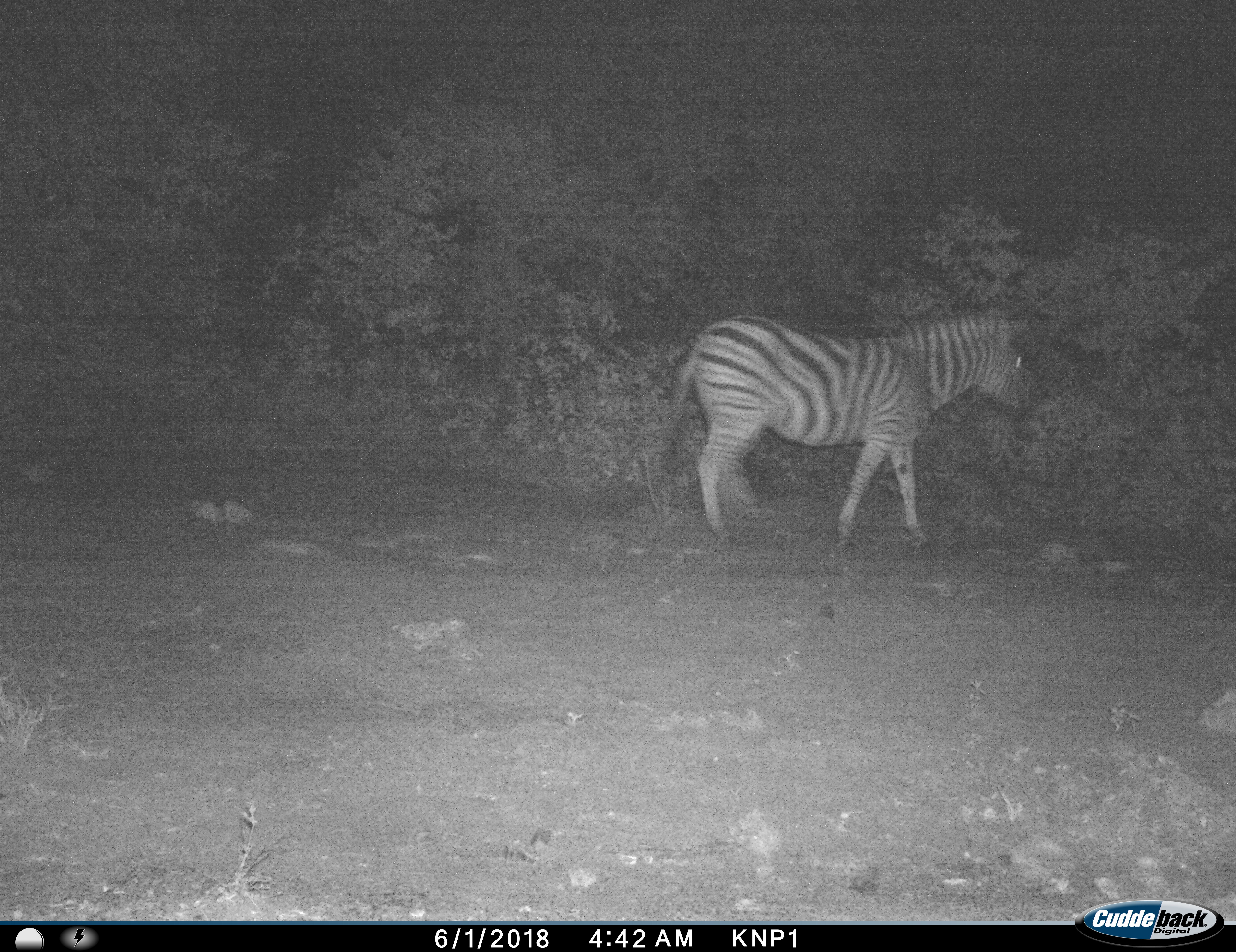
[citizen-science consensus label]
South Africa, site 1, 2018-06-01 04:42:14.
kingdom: Animalia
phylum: Chordata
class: Mammalia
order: Perissodactyla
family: Equidae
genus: Equus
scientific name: Equus quagga burchellii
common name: burchell's zebra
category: zebraburchells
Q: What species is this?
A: Zebraburchells (burchell's zebra) (Equus quagga burchellii).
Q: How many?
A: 1.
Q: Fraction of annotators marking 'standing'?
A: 10%.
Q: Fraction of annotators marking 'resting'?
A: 0%.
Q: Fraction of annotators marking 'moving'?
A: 90%.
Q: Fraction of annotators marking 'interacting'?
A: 0%.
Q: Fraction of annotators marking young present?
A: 0%.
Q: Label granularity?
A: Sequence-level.